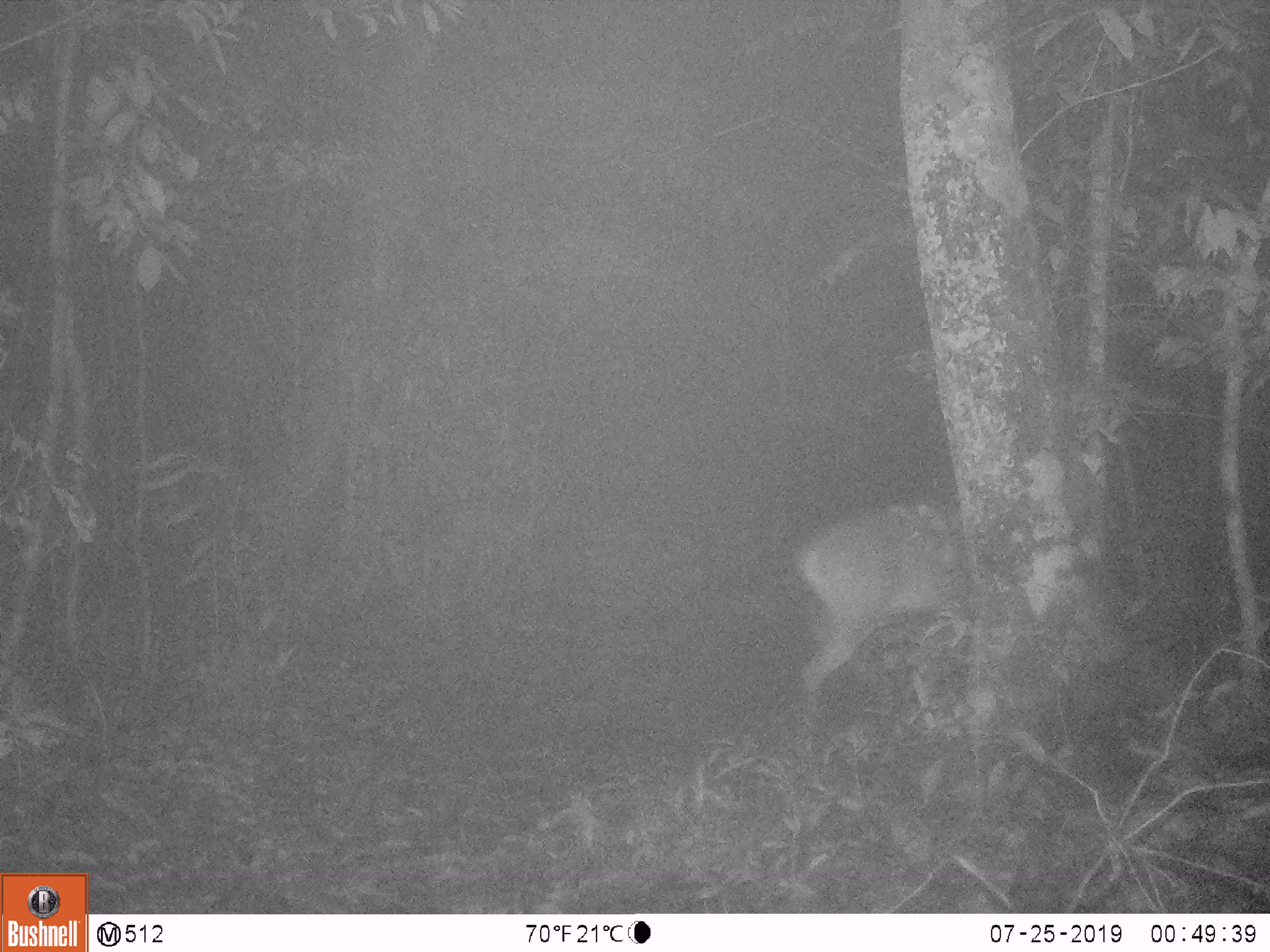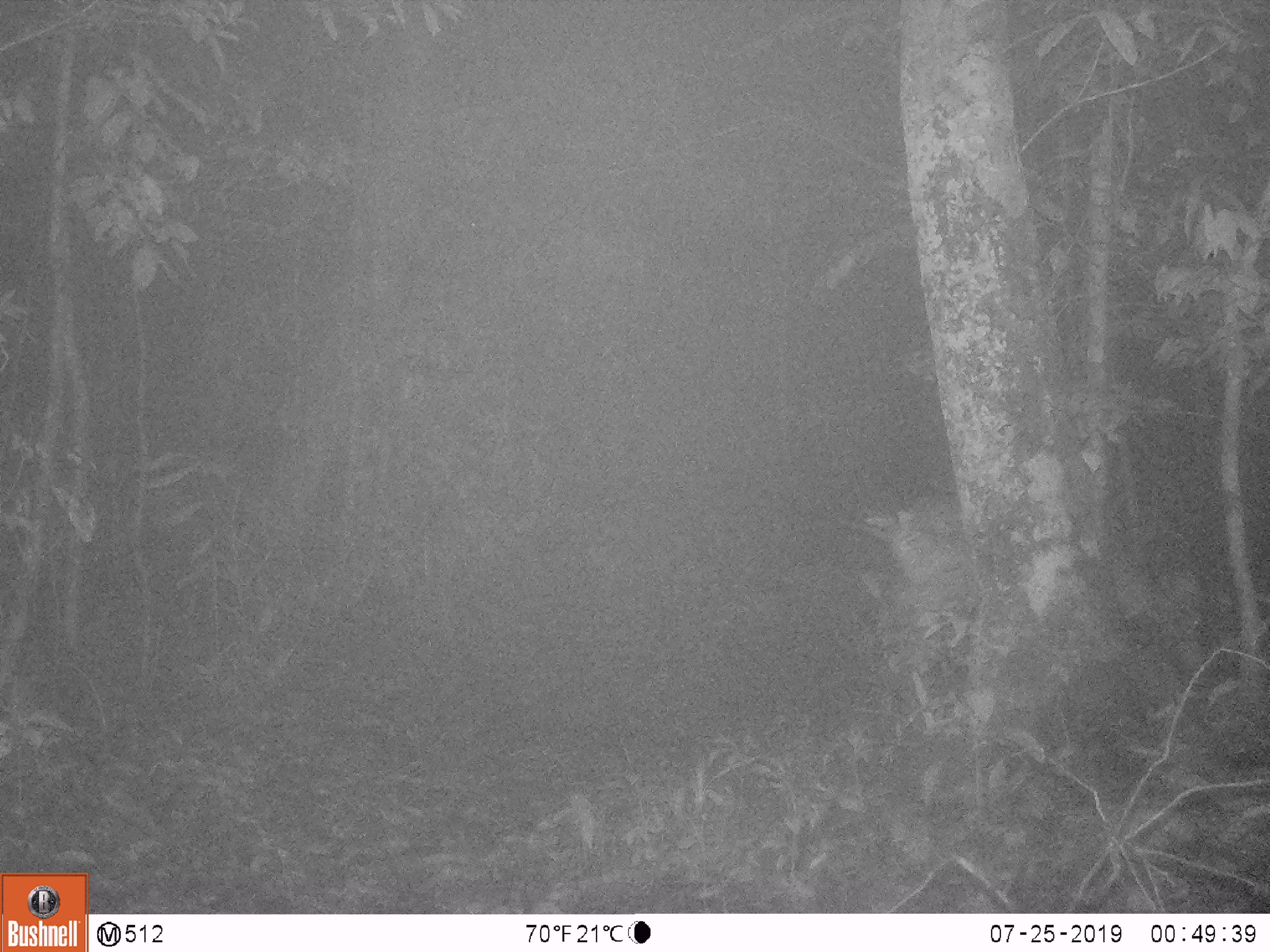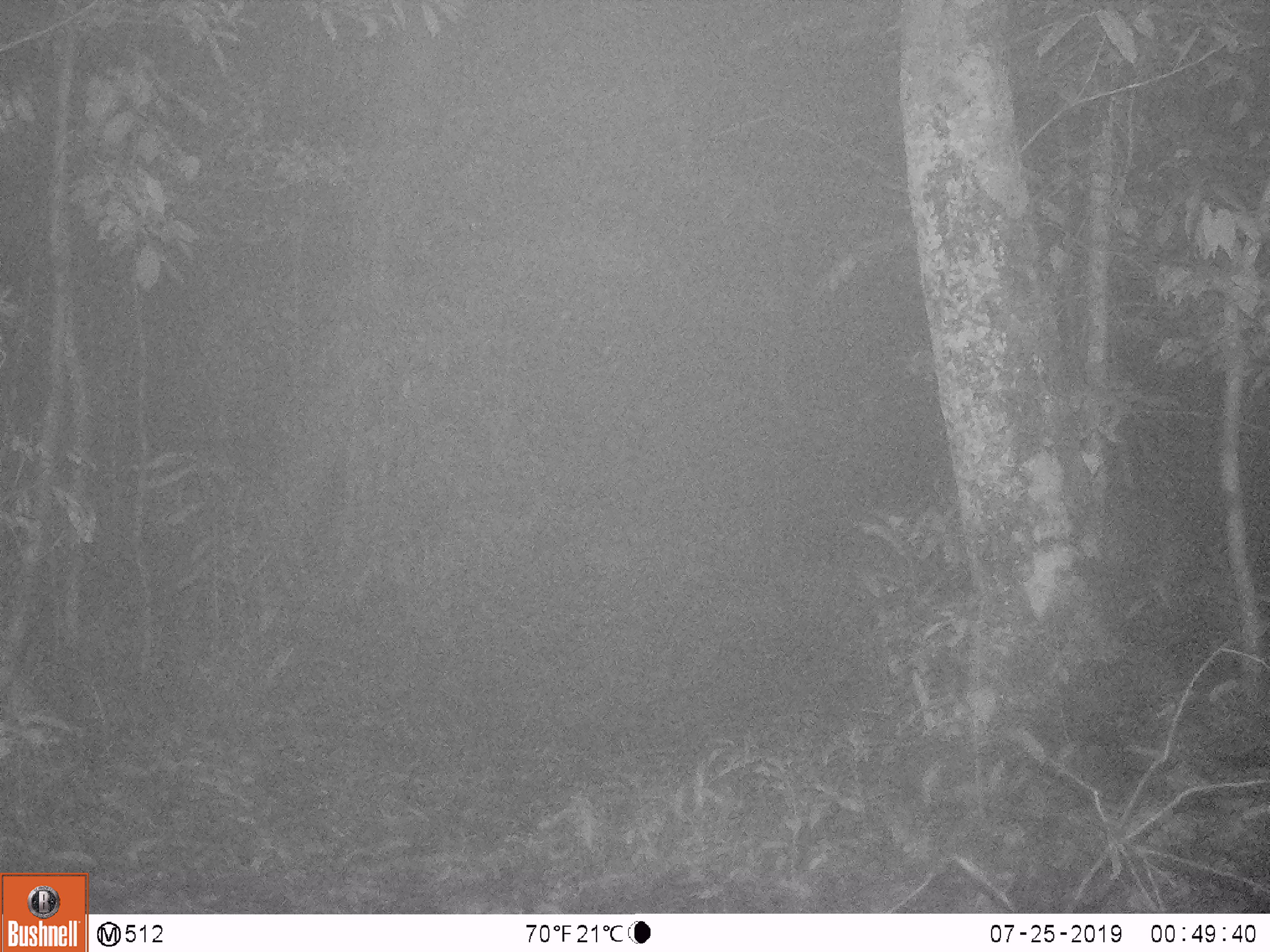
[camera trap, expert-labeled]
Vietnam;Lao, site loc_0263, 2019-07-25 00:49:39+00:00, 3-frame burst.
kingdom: Animalia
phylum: Chordata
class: Mammalia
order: Artiodactyla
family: Cervidae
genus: Muntiacus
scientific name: Muntiacus vuquangensis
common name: large-antlered muntjac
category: large antlered muntjac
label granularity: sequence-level